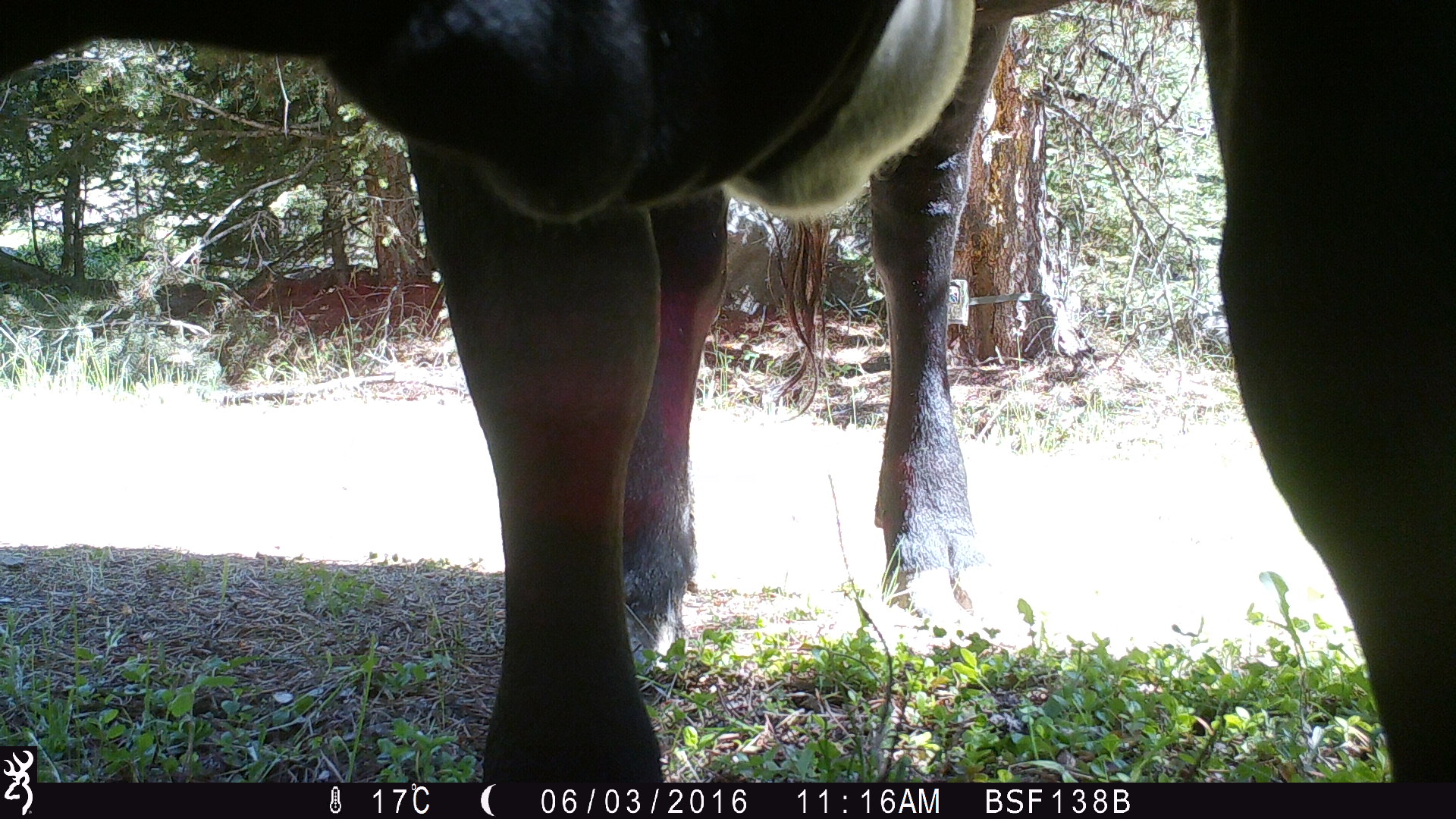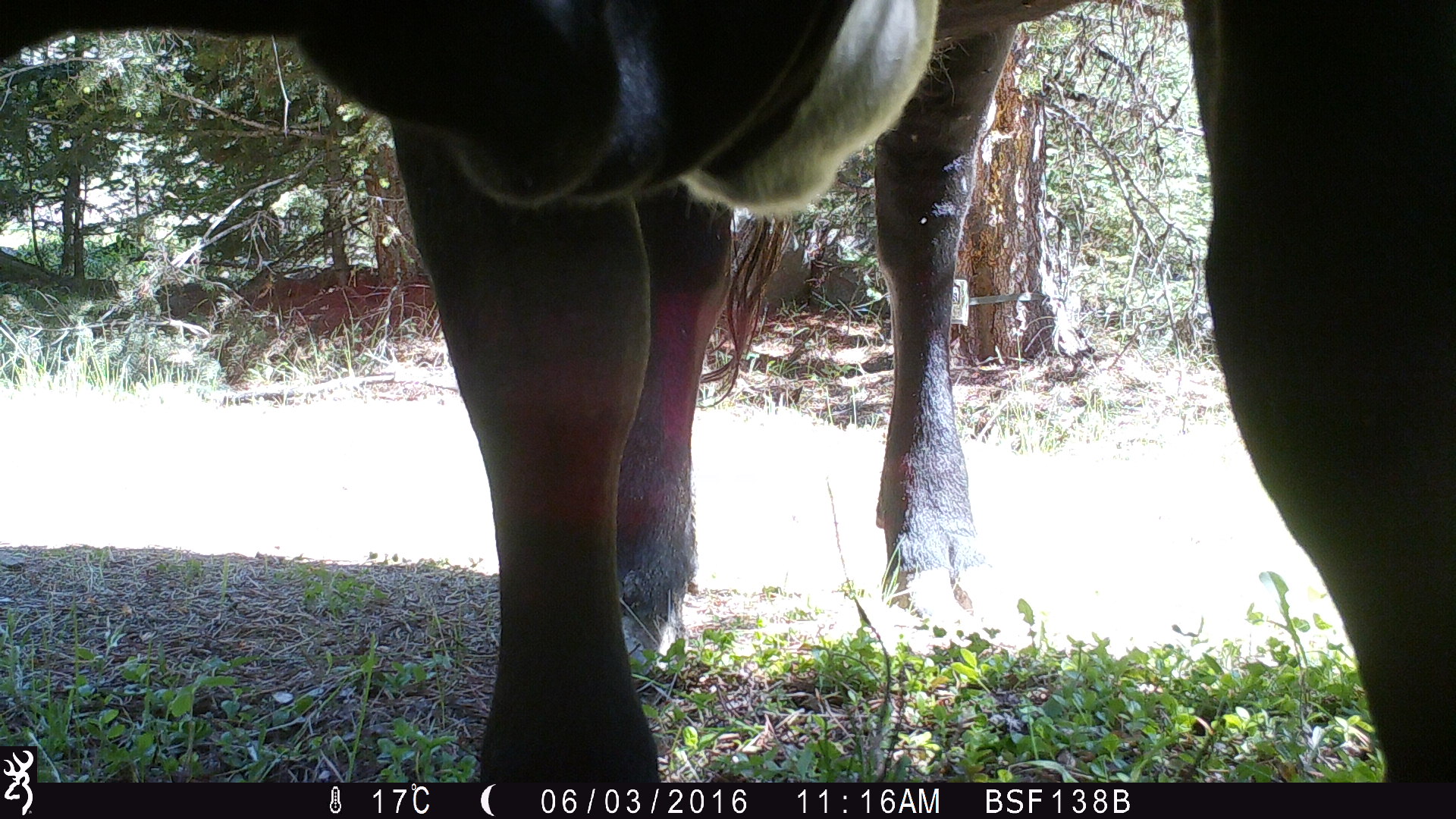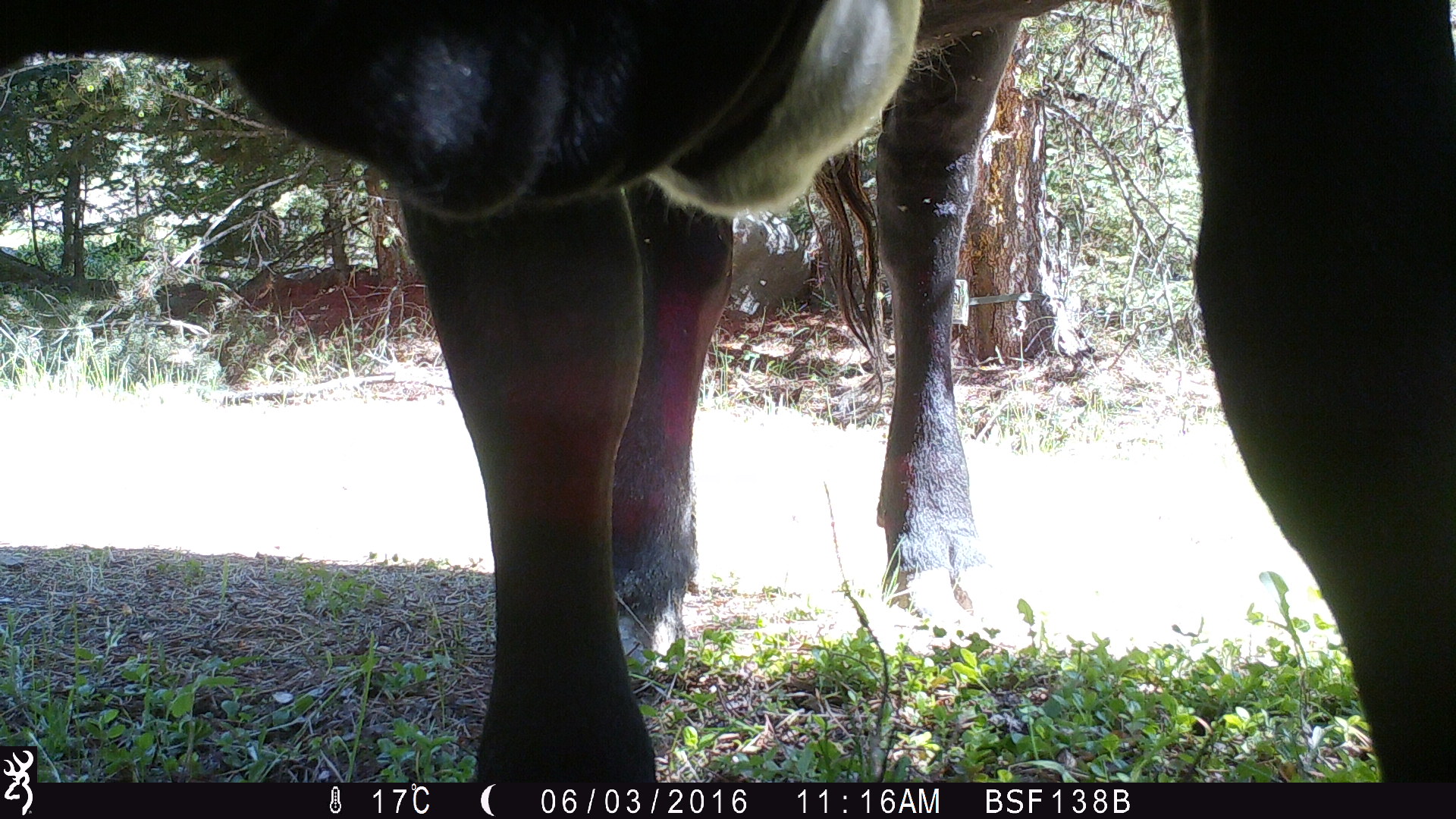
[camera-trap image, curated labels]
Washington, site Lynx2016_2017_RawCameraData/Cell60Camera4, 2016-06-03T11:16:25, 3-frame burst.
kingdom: Animalia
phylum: Chordata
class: Mammalia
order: Artiodactyla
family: Bovidae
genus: Bos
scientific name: Bos taurus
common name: domestic cattle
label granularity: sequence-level